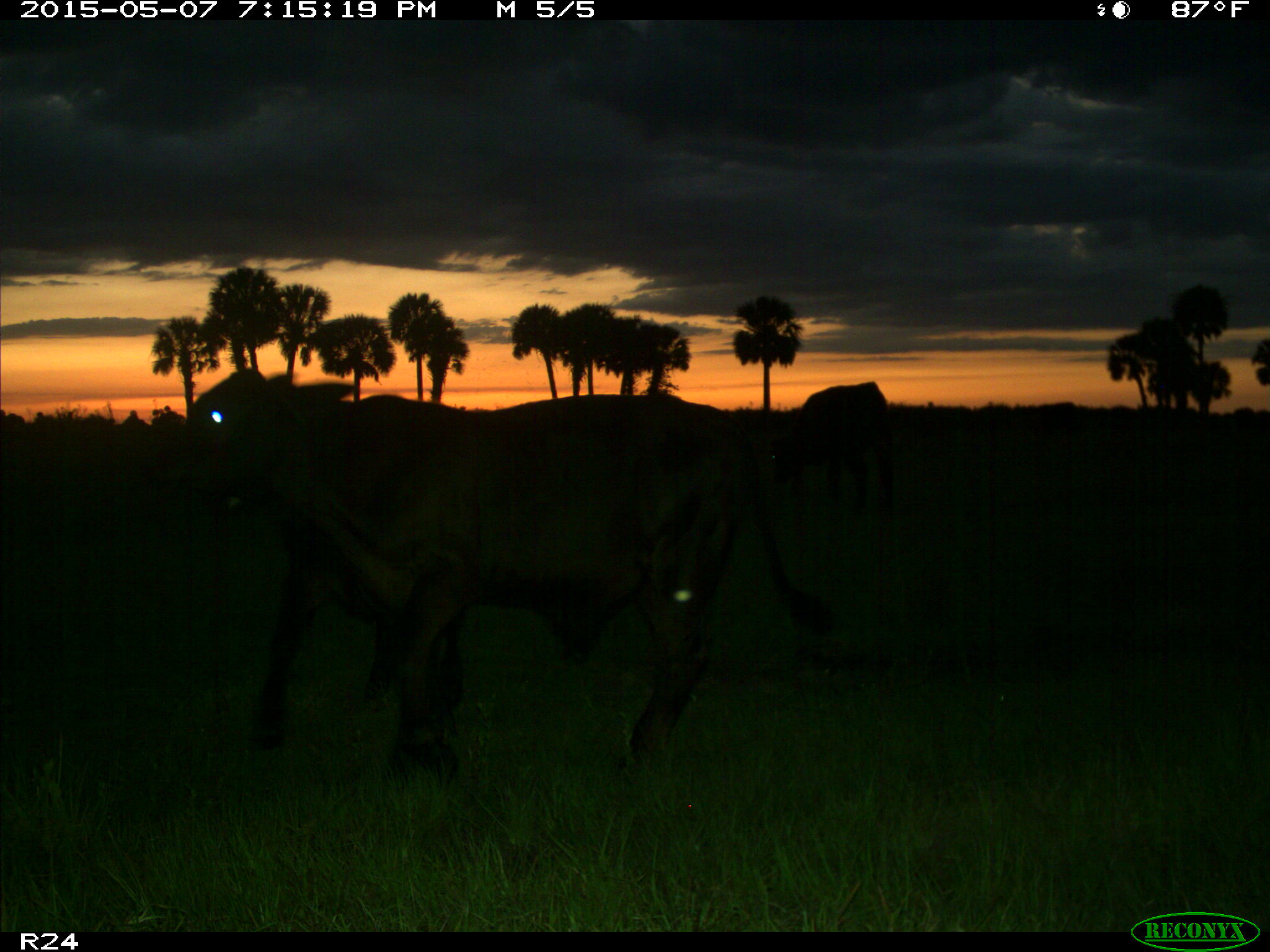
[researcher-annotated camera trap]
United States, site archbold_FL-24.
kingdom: Animalia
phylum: Chordata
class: Mammalia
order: Artiodactyla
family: Bovidae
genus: Bos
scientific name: Bos taurus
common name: domestic cow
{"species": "Bos taurus (domestic cow)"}